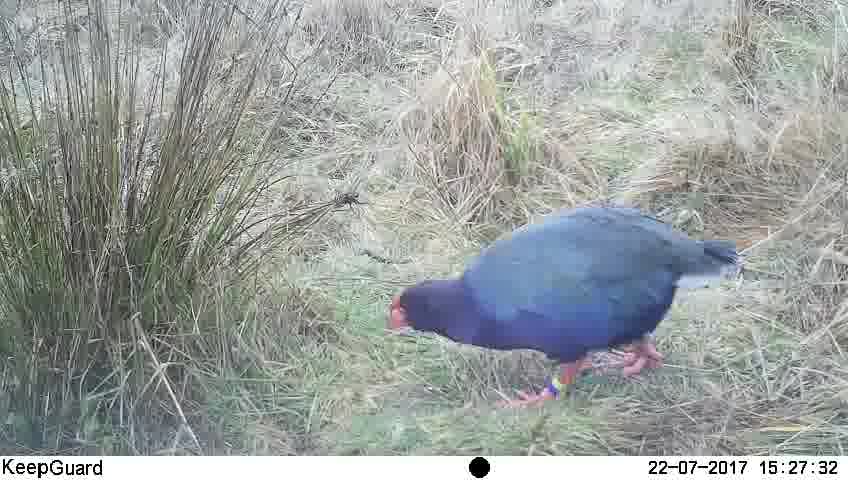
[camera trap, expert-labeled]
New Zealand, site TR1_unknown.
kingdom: Animalia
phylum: Chordata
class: Aves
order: Gruiformes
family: Rallidae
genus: Porphyrio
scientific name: Porphyrio mantelli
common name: takahe